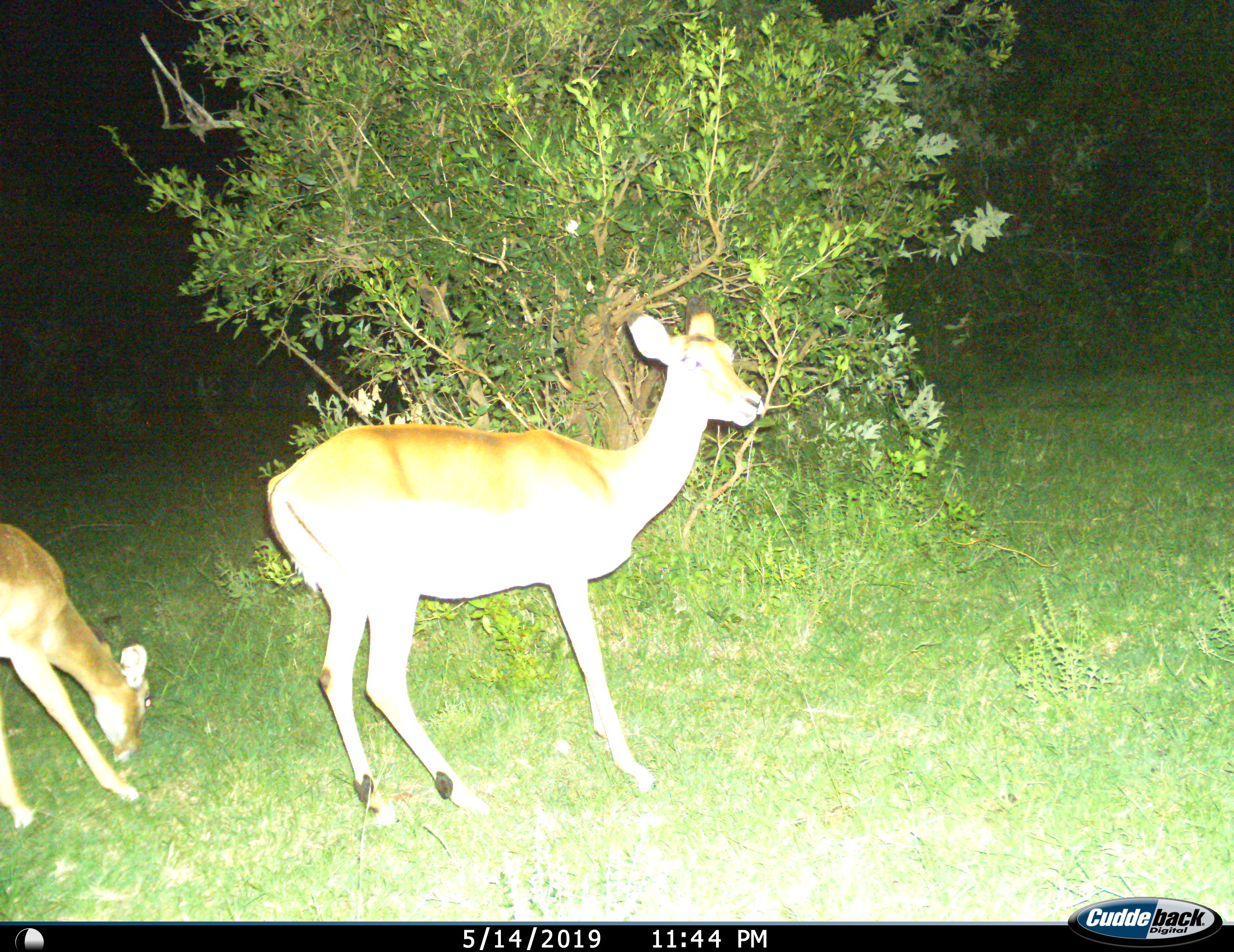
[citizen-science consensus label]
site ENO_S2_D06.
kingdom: Animalia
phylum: Chordata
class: Mammalia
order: Artiodactyla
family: Bovidae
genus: Aepyceros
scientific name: Aepyceros melampus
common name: impala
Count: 2.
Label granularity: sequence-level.